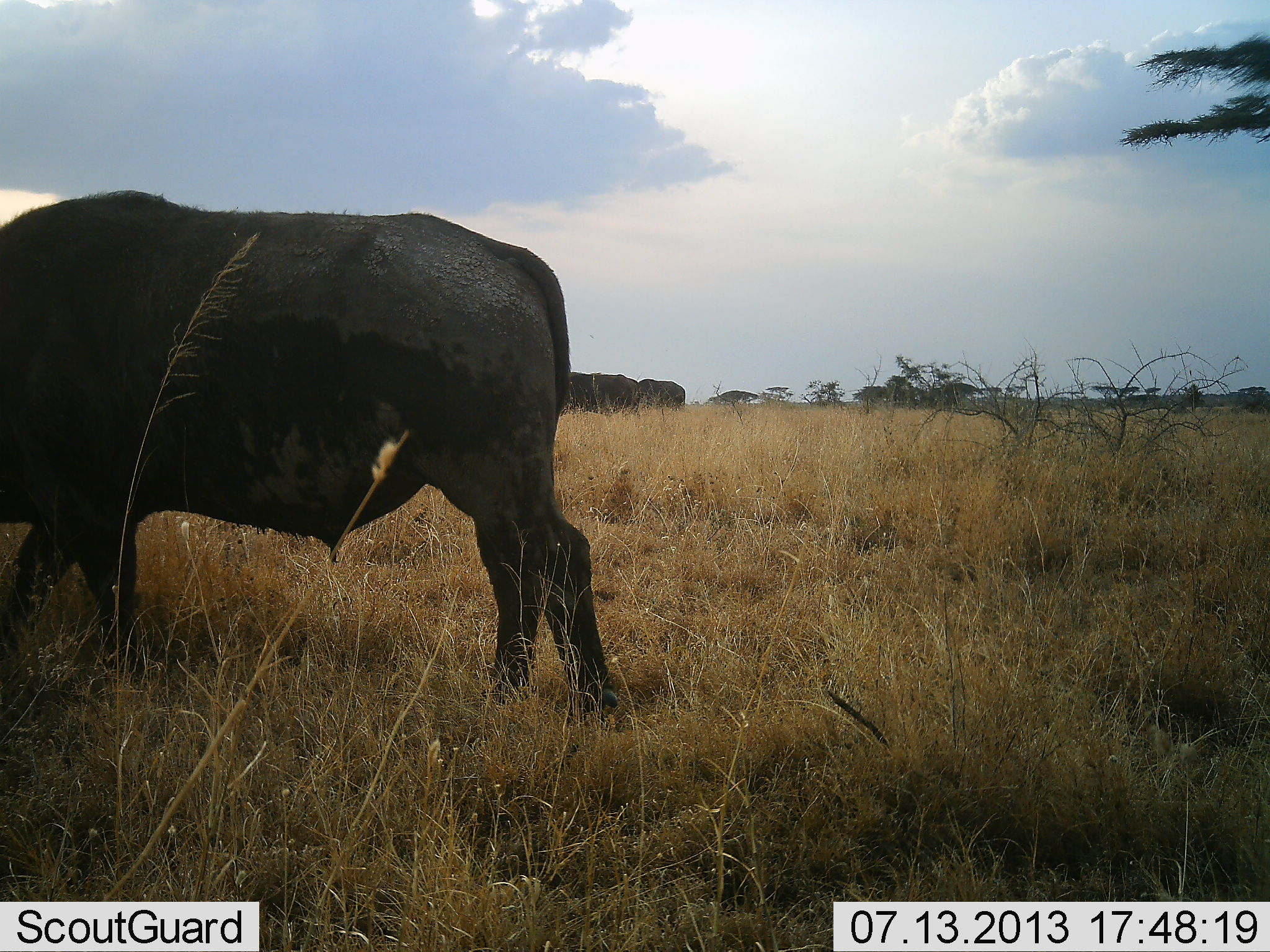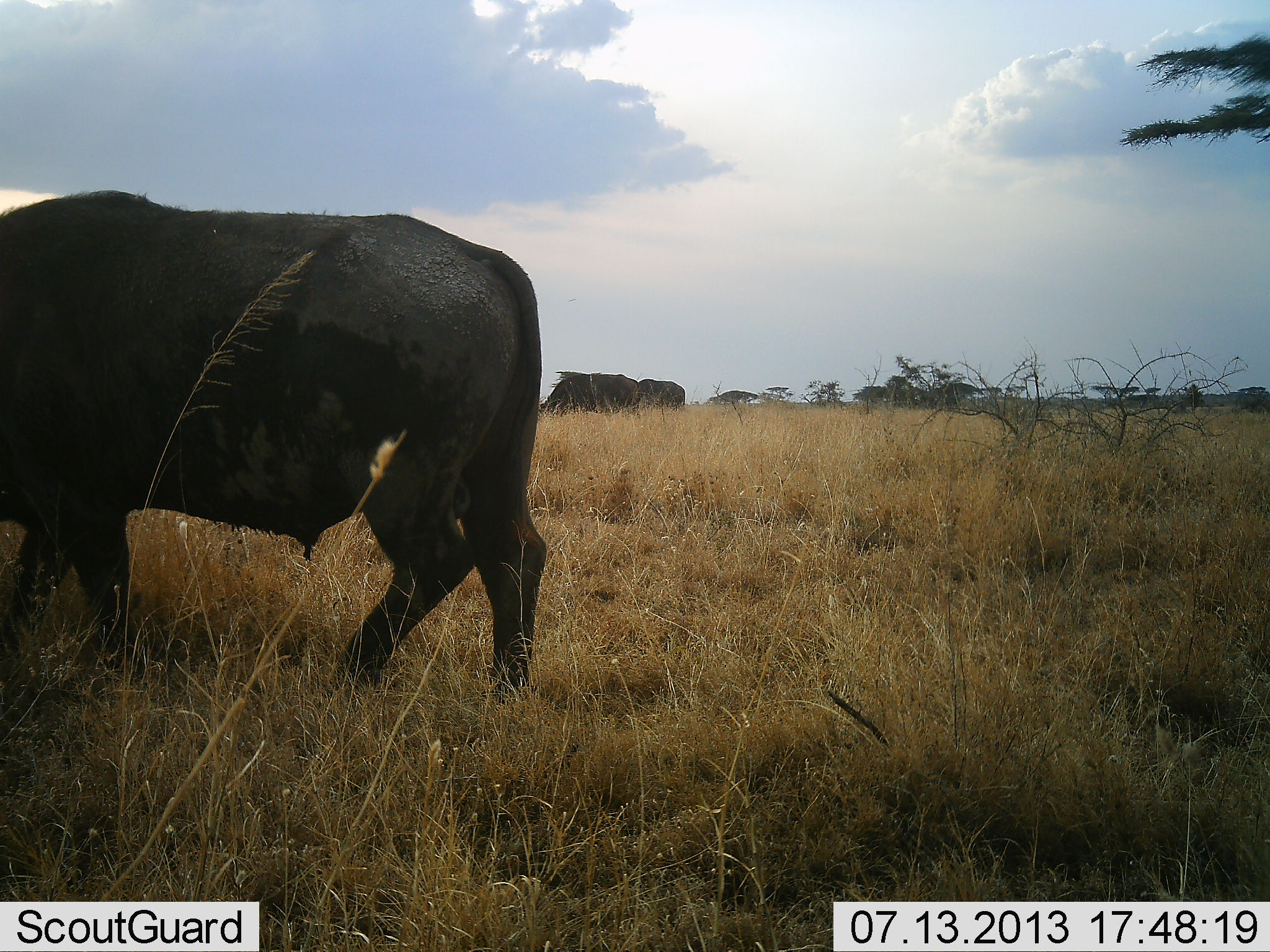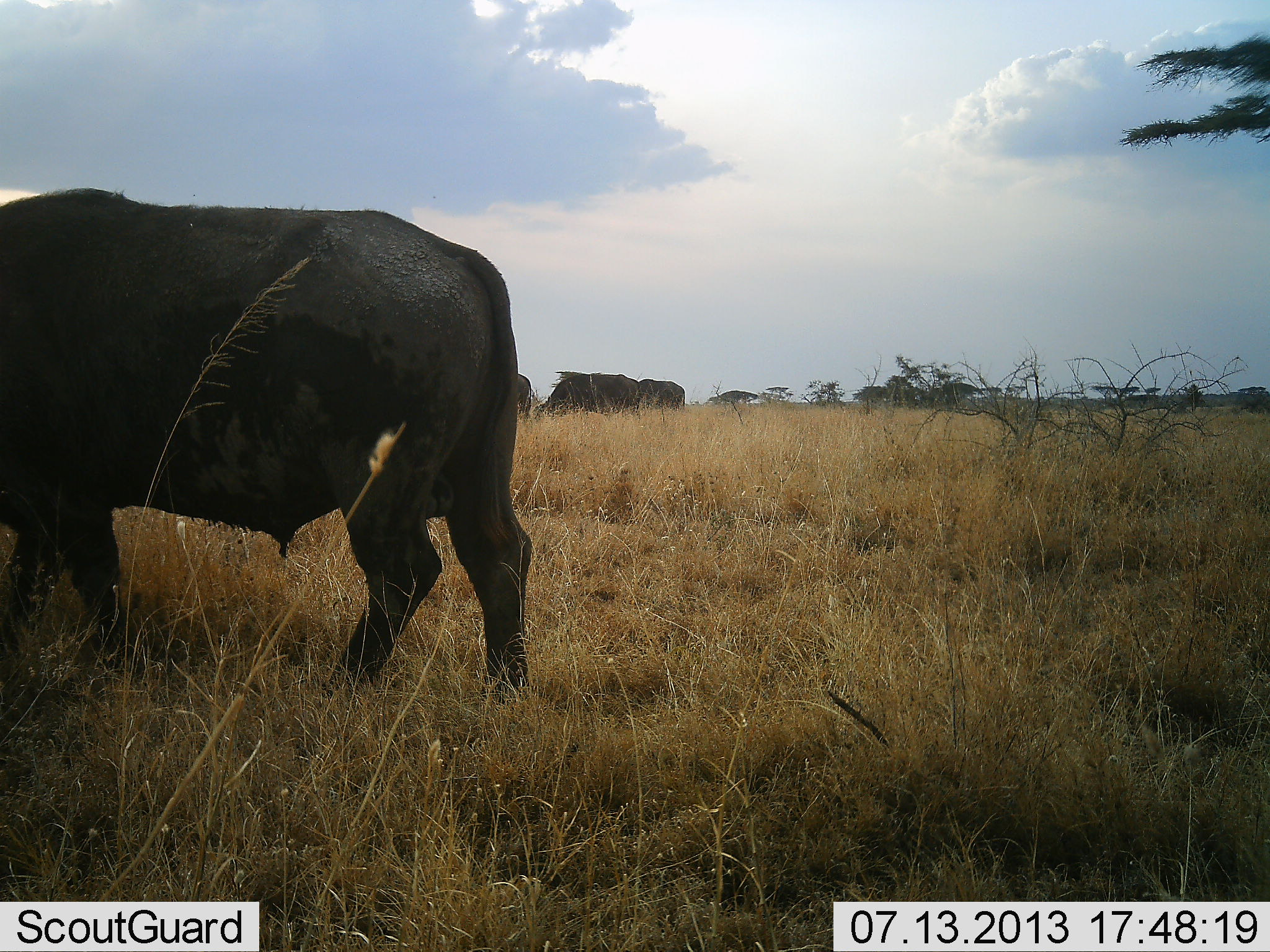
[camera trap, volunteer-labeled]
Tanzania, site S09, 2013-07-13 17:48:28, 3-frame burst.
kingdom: Animalia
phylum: Chordata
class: Mammalia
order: Artiodactyla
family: Bovidae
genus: Syncerus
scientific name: Syncerus caffer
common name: cape buffalo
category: buffalo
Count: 3.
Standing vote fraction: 30%.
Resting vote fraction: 0%.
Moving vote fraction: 56%.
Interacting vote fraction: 0%.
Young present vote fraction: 0%.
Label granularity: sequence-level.